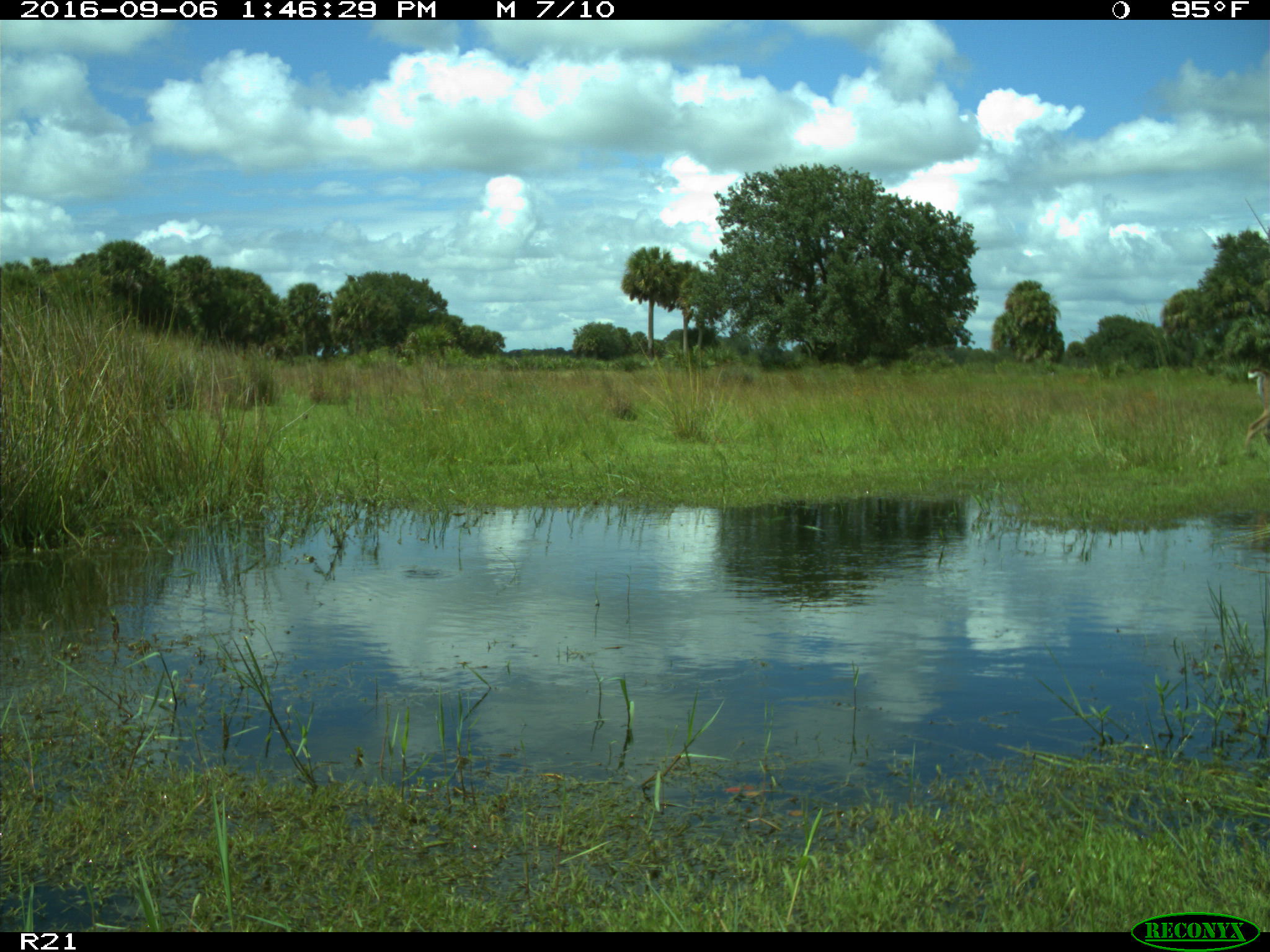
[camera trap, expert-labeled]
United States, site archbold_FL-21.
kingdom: Animalia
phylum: Chordata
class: Mammalia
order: Artiodactyla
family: Cervidae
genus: Odocoileus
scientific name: Odocoileus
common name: deer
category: unidentified deer